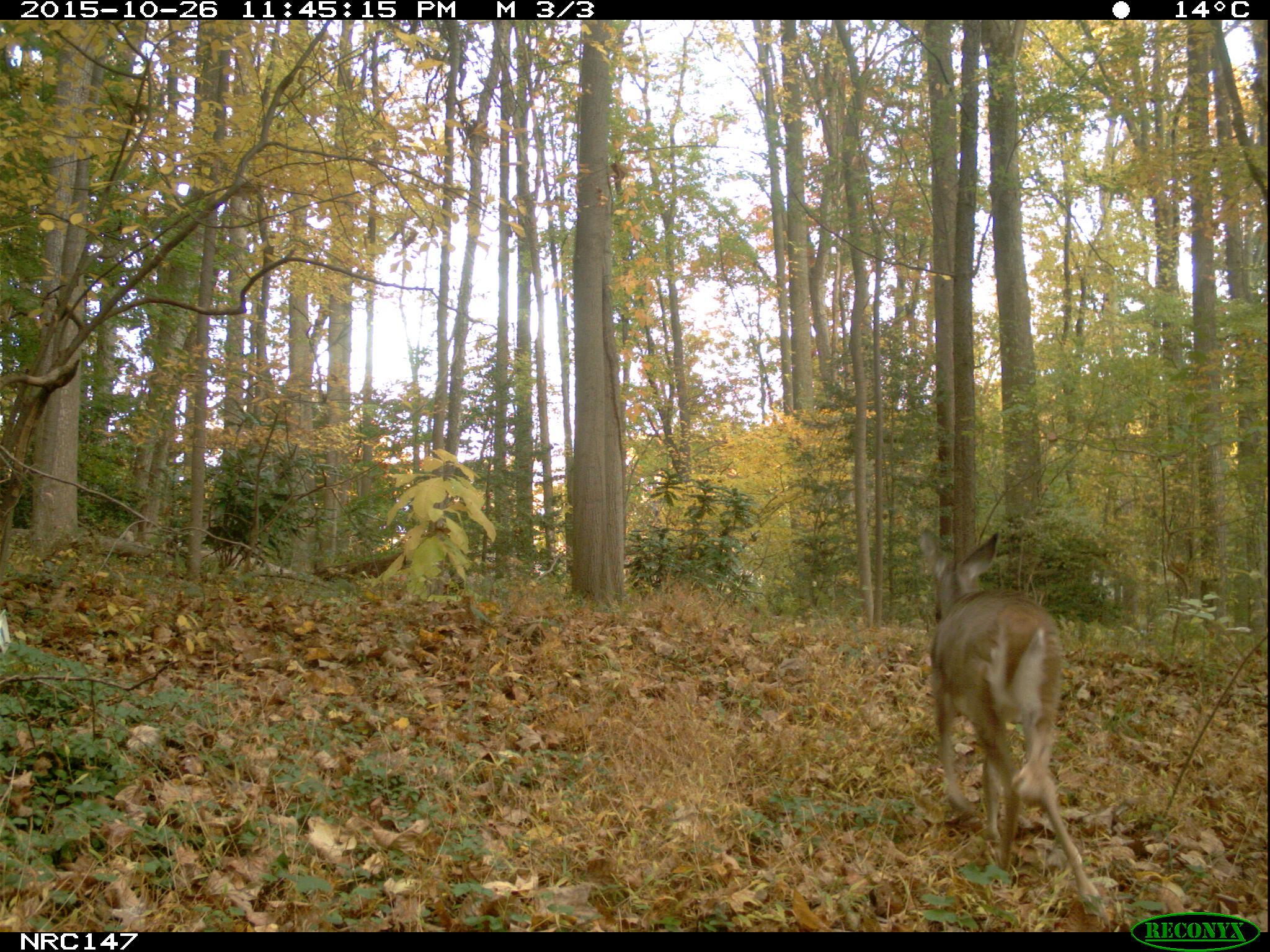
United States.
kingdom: Animalia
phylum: Chordata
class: Mammalia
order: Artiodactyla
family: Cervidae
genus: Odocoileus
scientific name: Odocoileus virginianus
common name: white-tailed deer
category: White Tailed Deer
White Tailed Deer (white-tailed deer) (Odocoileus virginianus).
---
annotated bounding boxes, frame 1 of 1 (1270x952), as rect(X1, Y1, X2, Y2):
White Tailed Deer: rect(915, 521, 1113, 924)